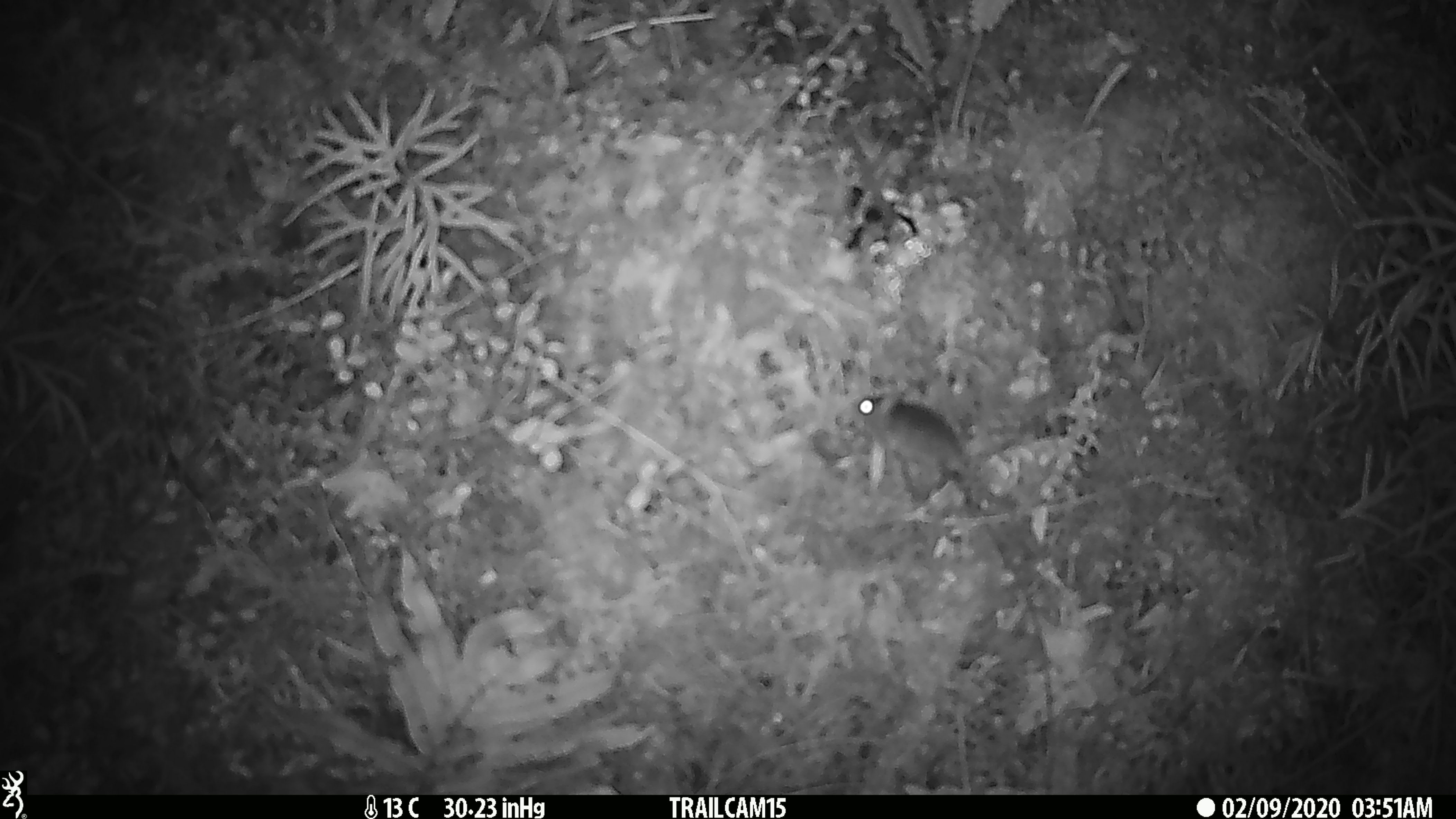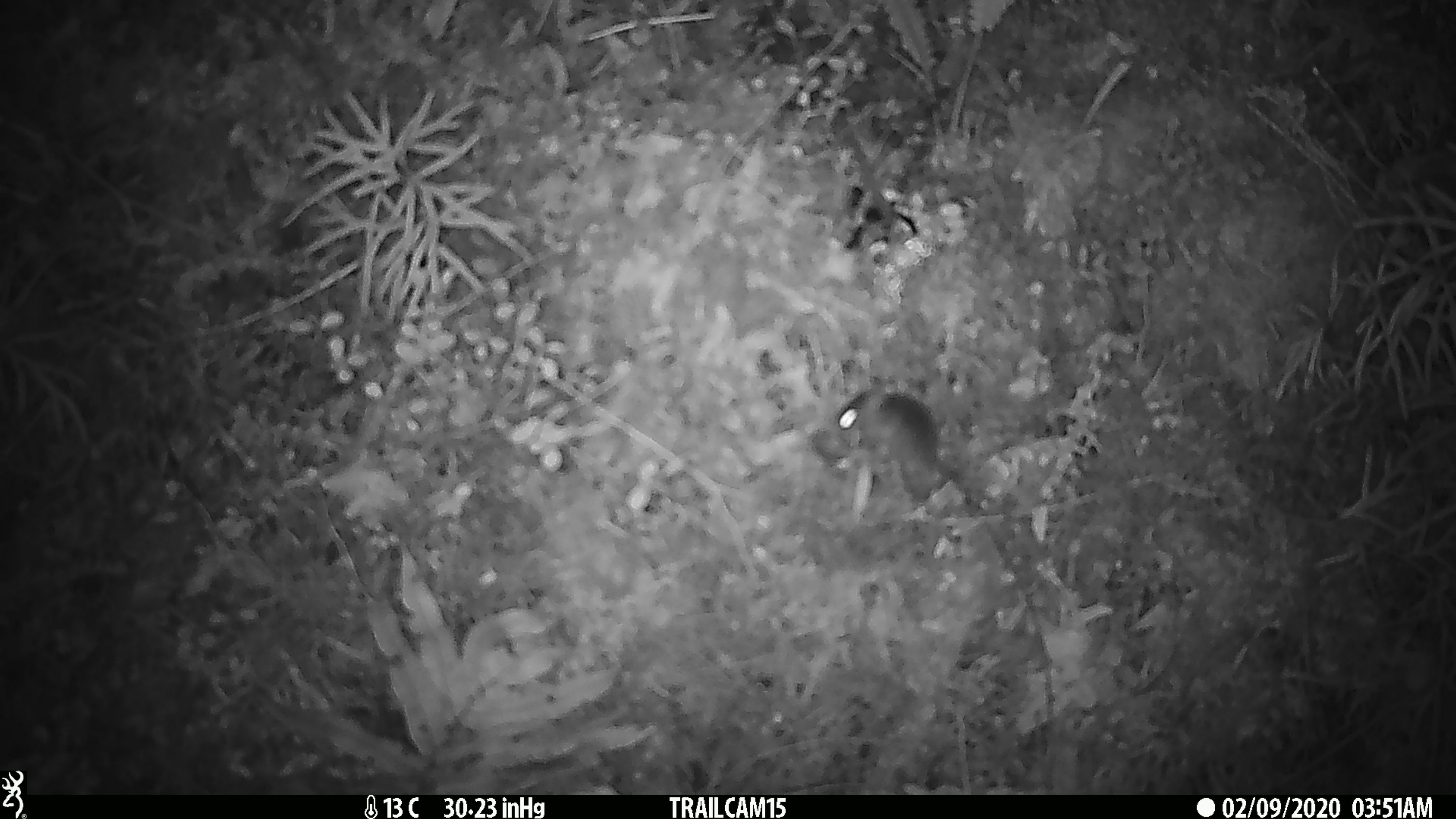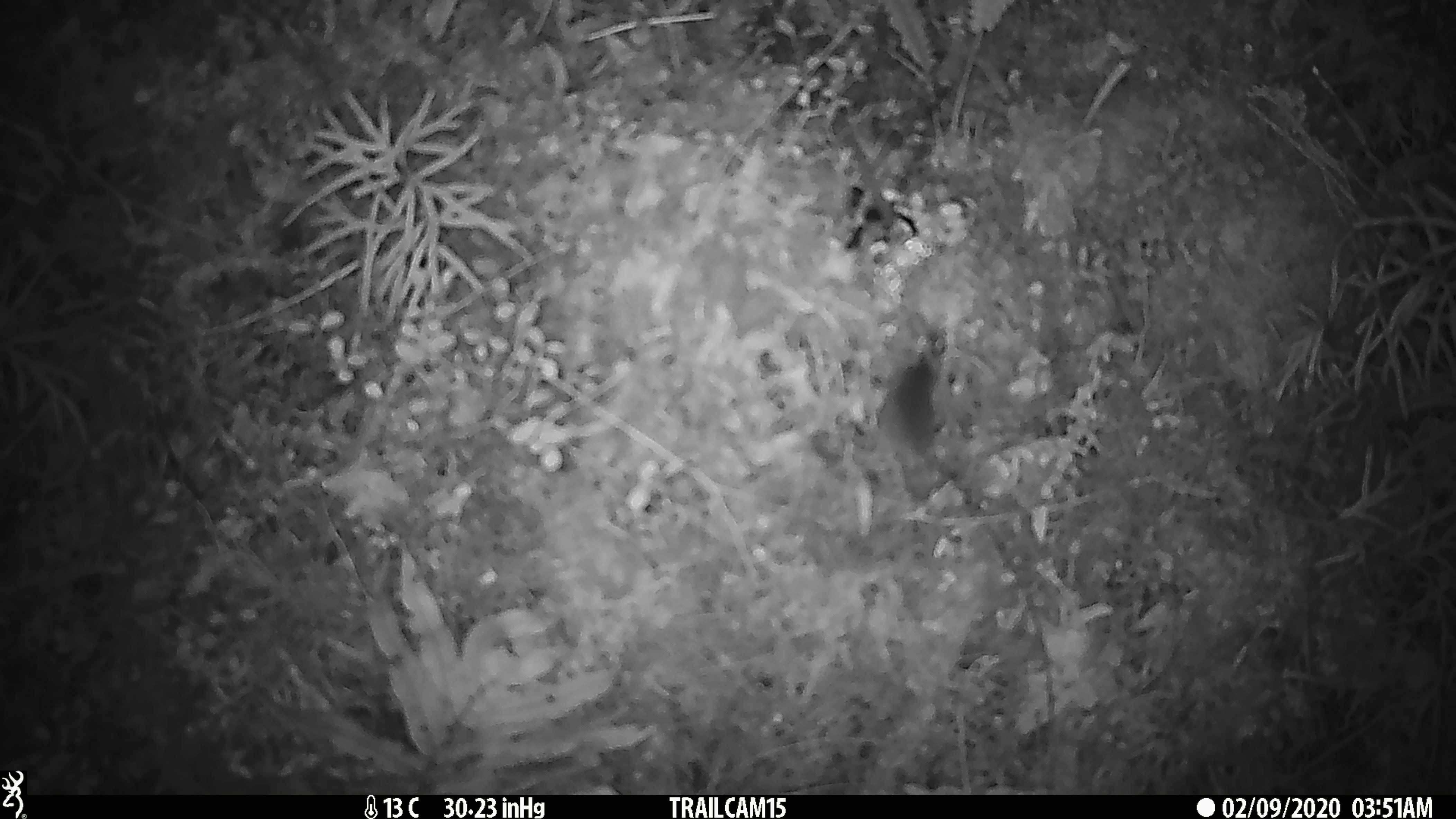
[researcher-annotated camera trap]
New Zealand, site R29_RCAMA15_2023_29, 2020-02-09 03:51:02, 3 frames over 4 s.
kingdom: Animalia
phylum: Chordata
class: Mammalia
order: Rodentia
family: Muridae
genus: Mus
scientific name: Mus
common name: mouse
Mouse (Mus).